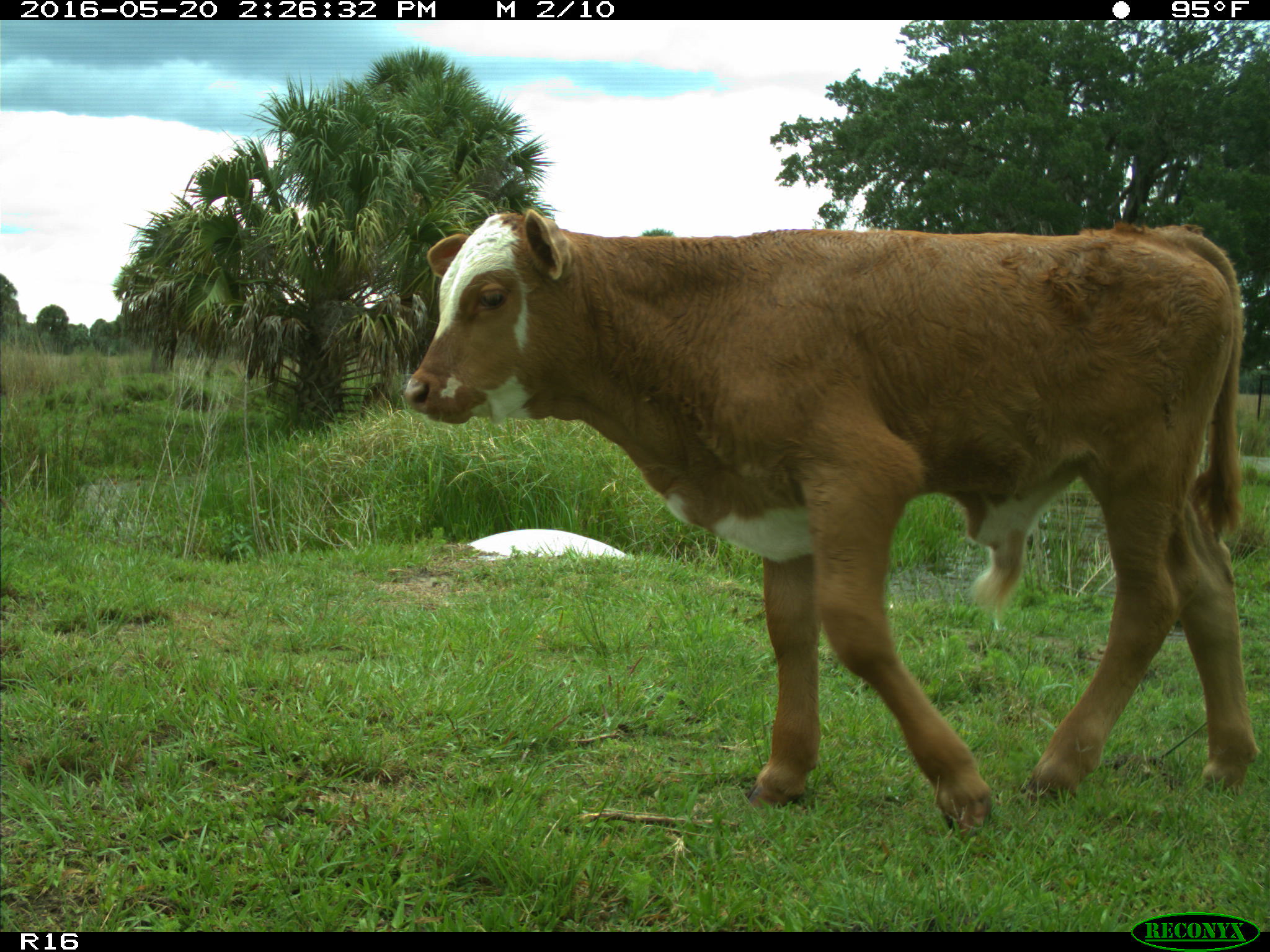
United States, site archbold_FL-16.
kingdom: Animalia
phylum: Chordata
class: Mammalia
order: Artiodactyla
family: Bovidae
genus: Bos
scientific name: Bos taurus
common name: domestic cow